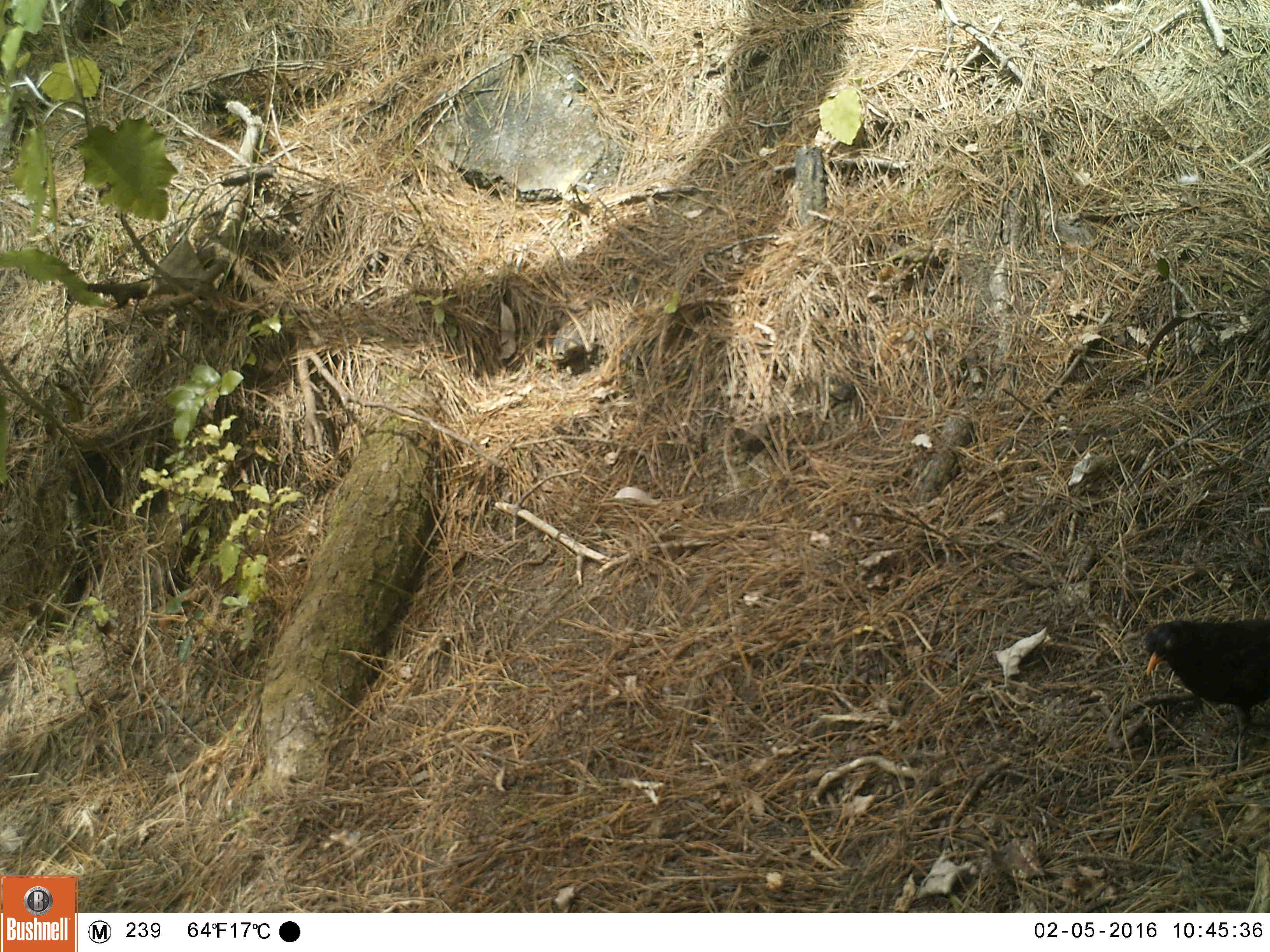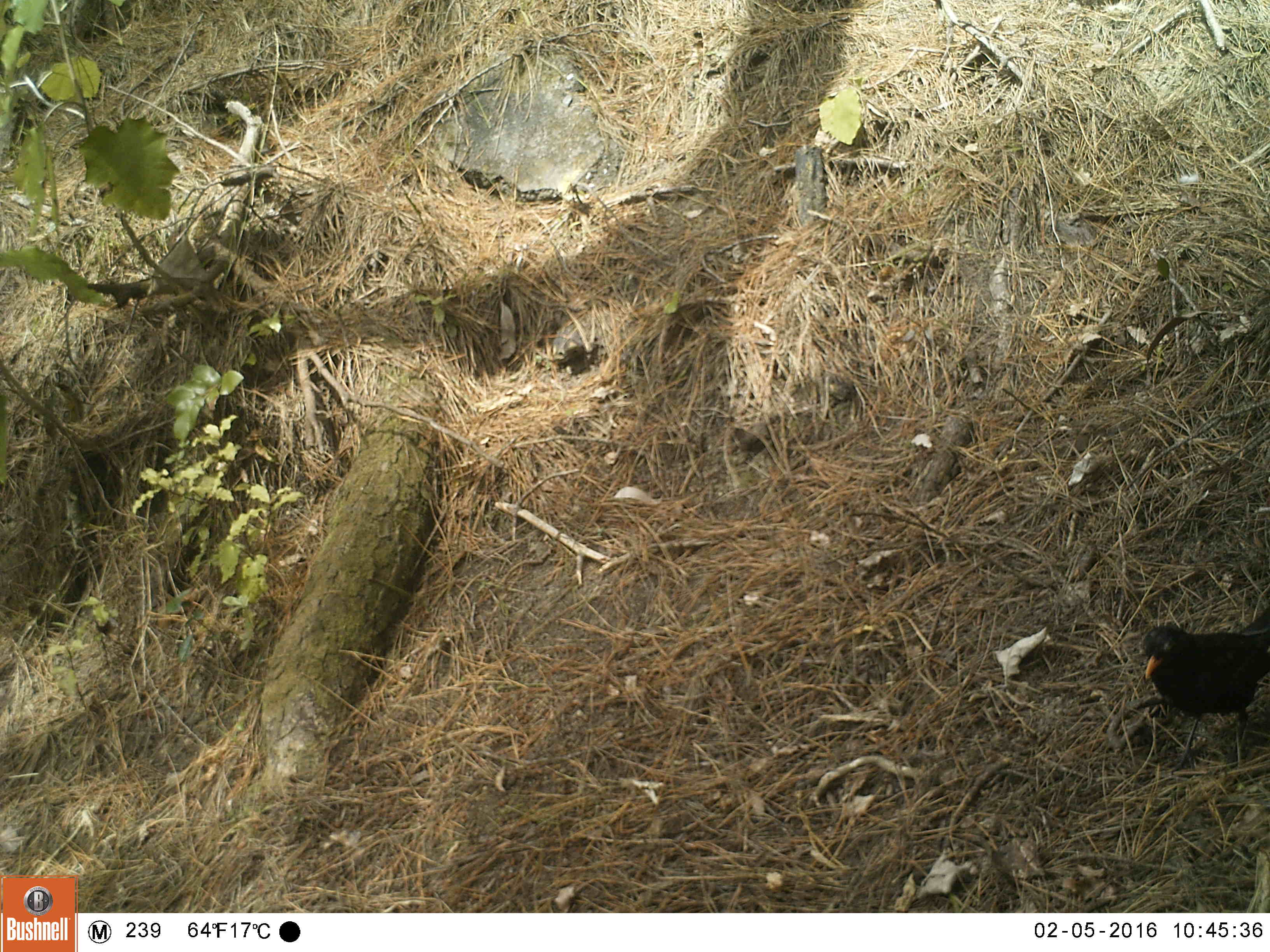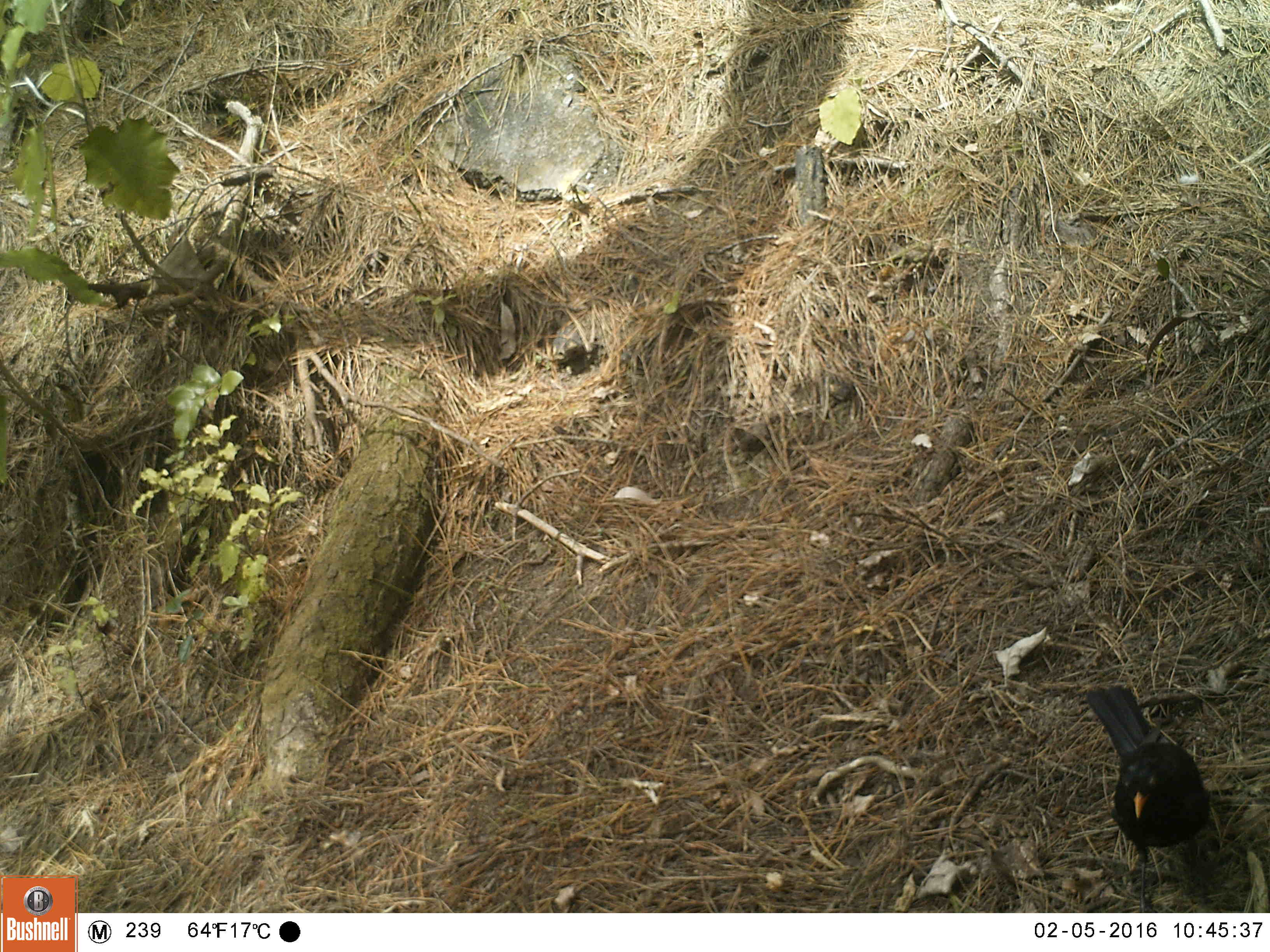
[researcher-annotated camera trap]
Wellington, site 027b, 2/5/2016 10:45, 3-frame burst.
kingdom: Animalia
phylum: Chordata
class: Aves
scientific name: Aves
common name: bird